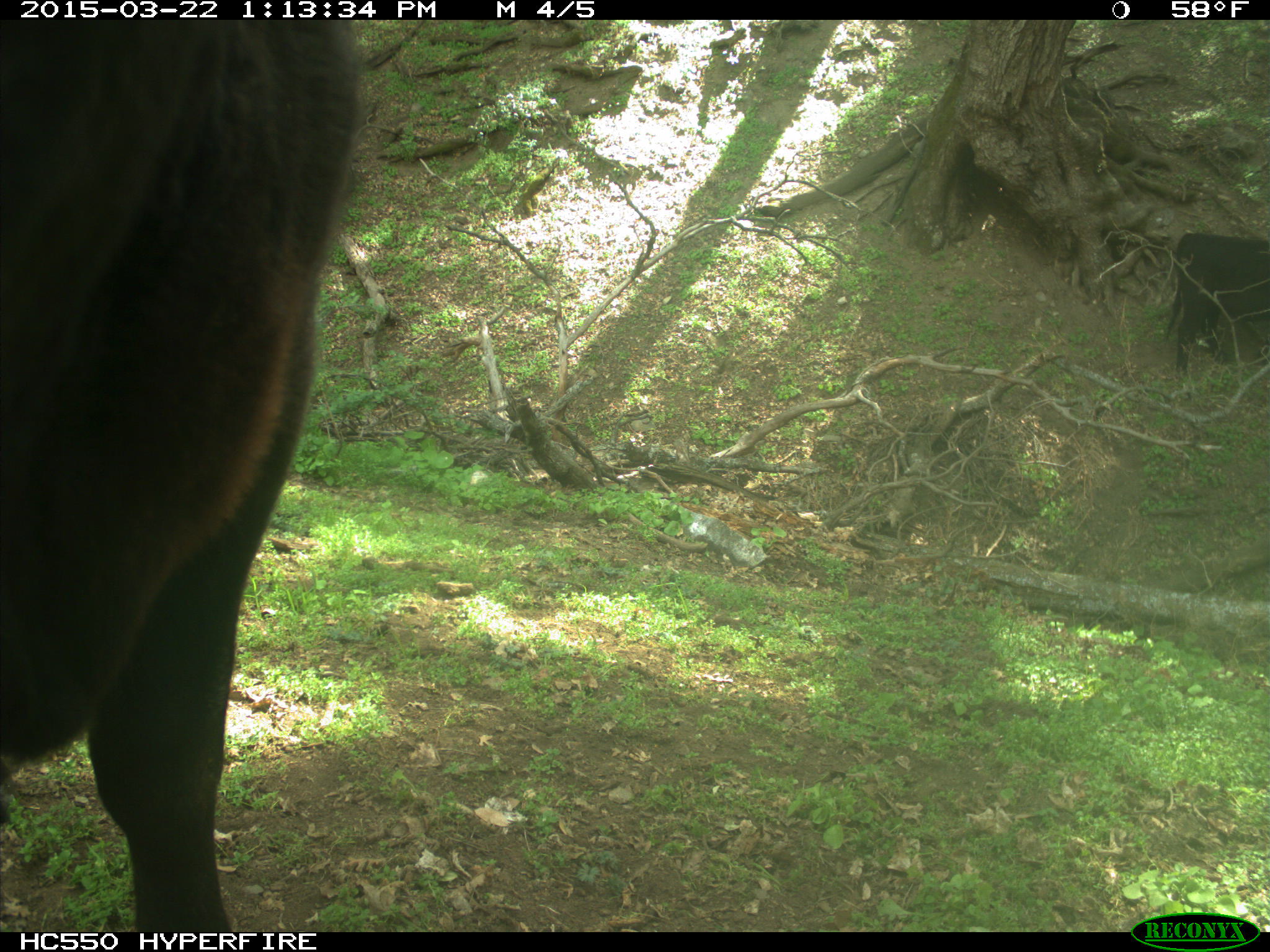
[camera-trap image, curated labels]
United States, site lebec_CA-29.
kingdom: Animalia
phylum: Chordata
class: Mammalia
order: Artiodactyla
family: Bovidae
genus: Bos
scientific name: Bos taurus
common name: domestic cow